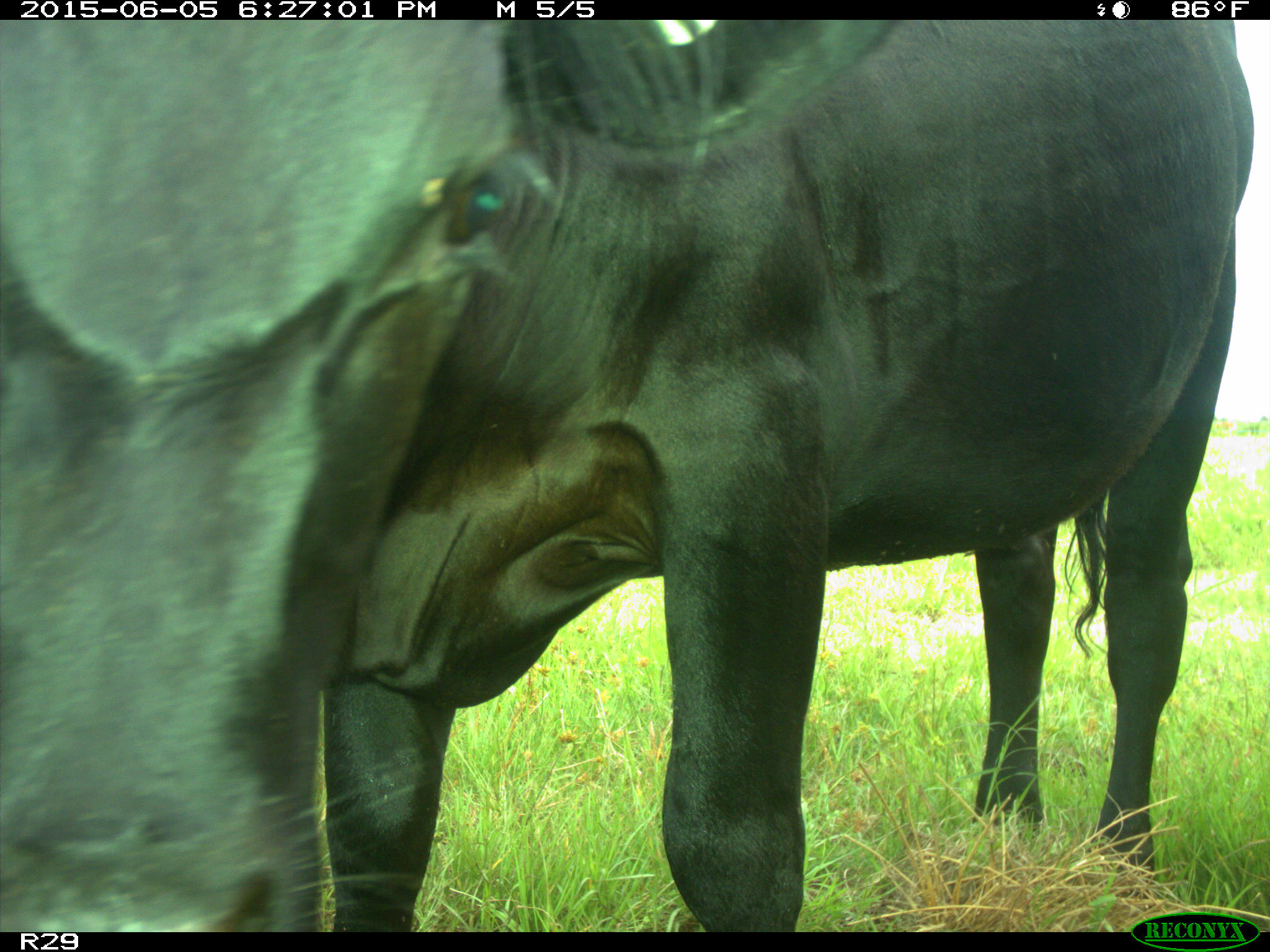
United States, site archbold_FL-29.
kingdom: Animalia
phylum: Chordata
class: Mammalia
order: Artiodactyla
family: Bovidae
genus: Bos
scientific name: Bos taurus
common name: domestic cow